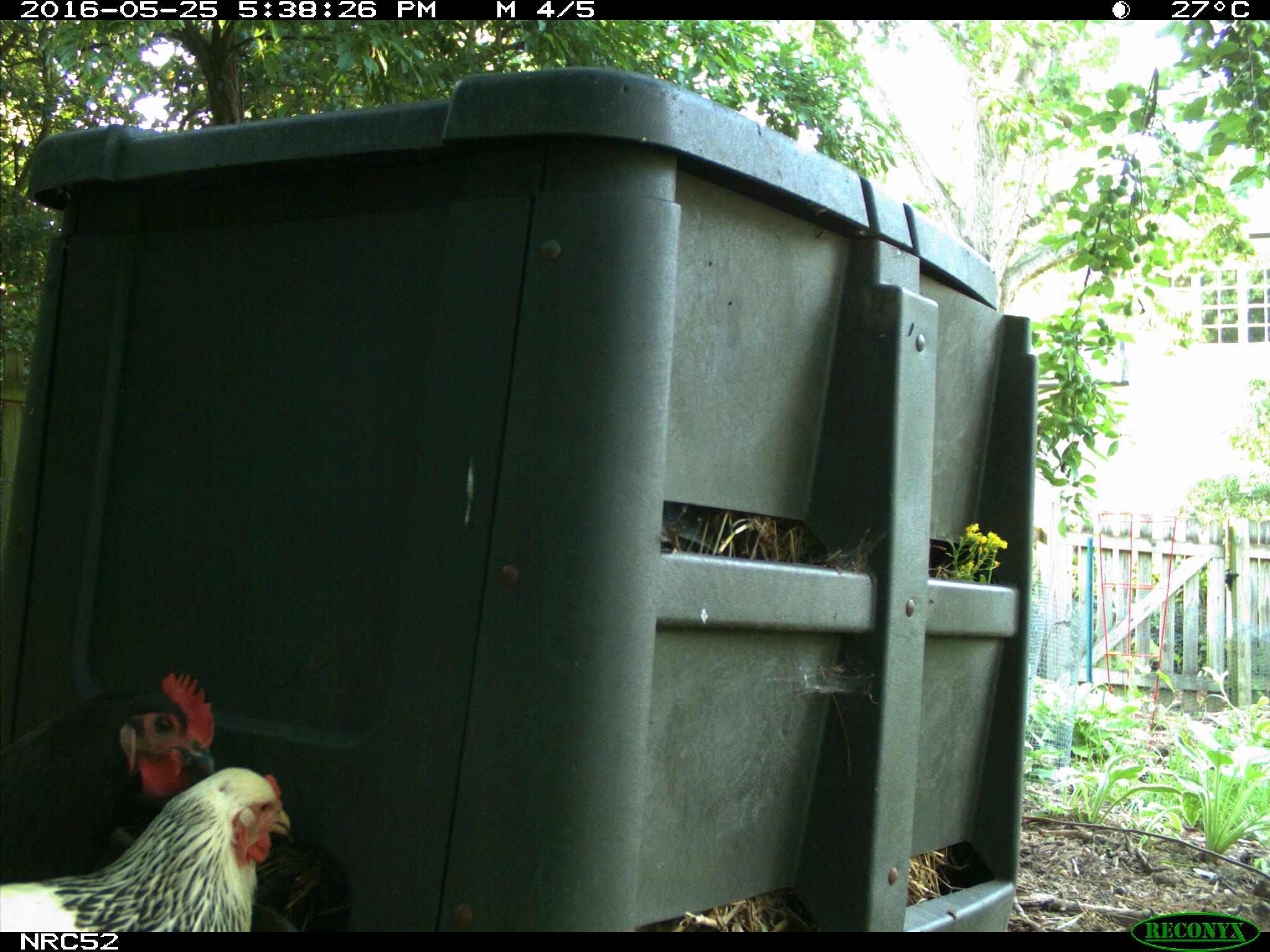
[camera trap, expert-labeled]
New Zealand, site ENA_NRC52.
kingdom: Animalia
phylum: Chordata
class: Aves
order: Galliformes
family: Phasianidae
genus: Gallus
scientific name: Gallus gallus domesticus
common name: chicken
Chicken (Gallus gallus domesticus).